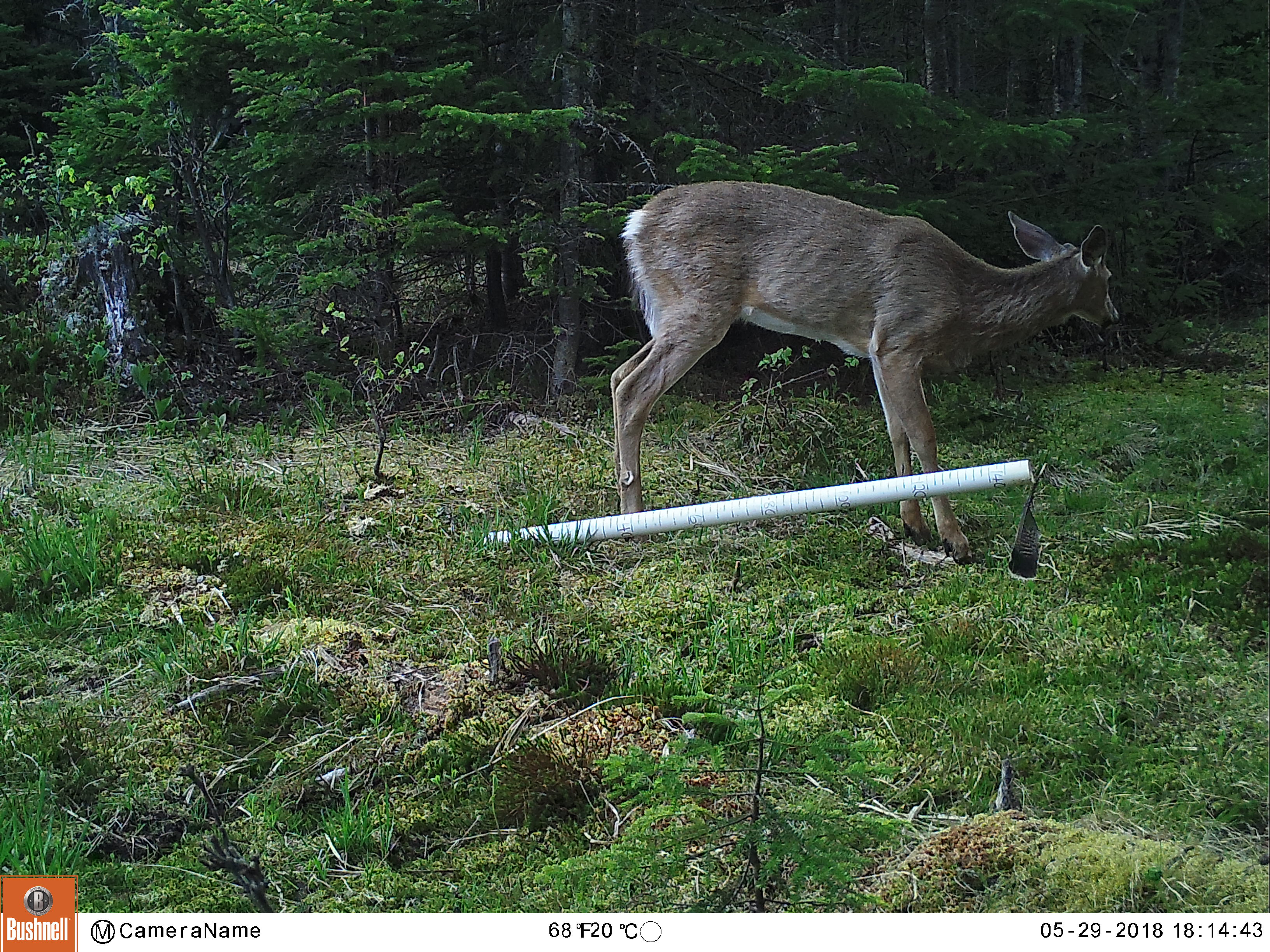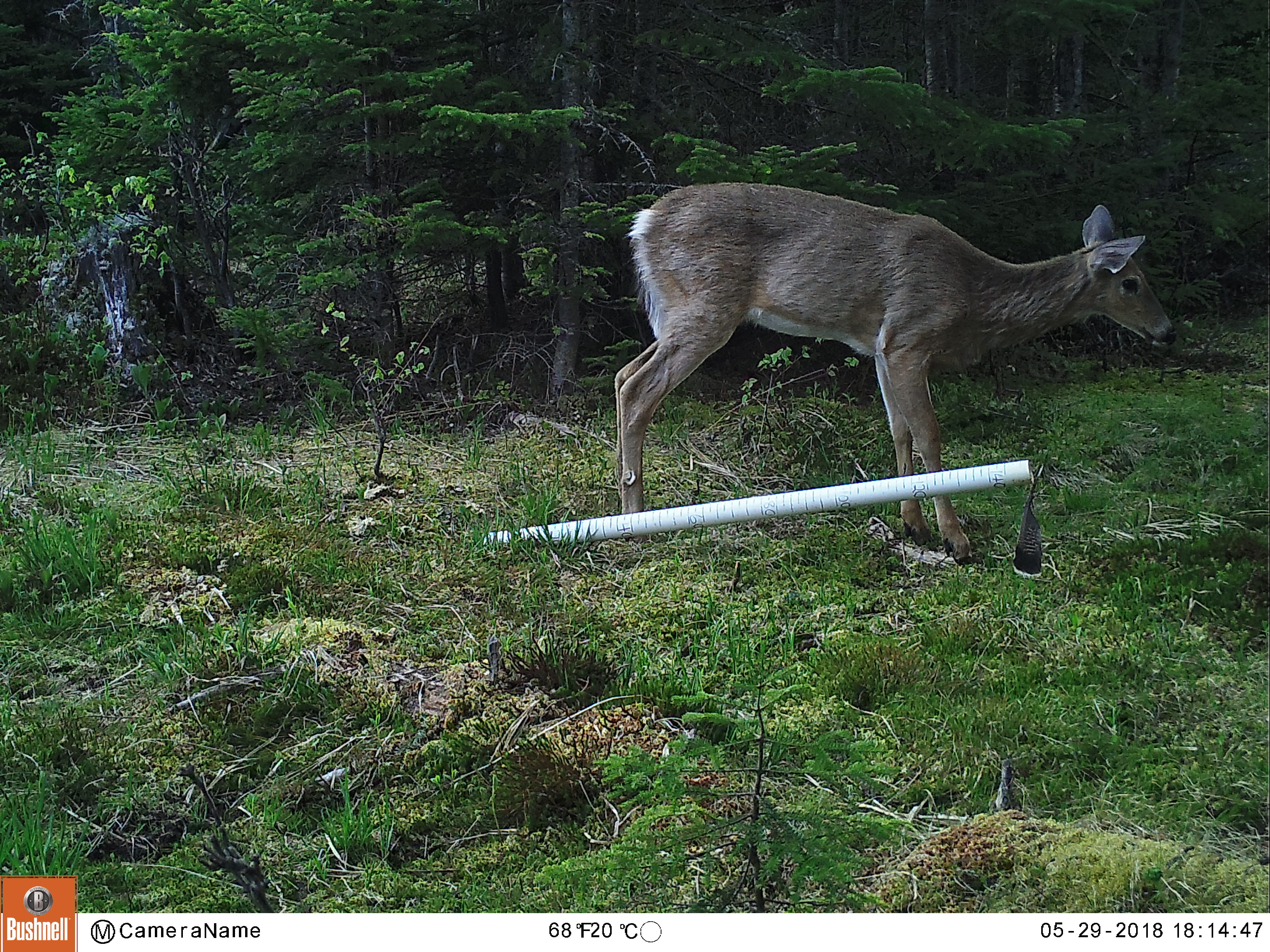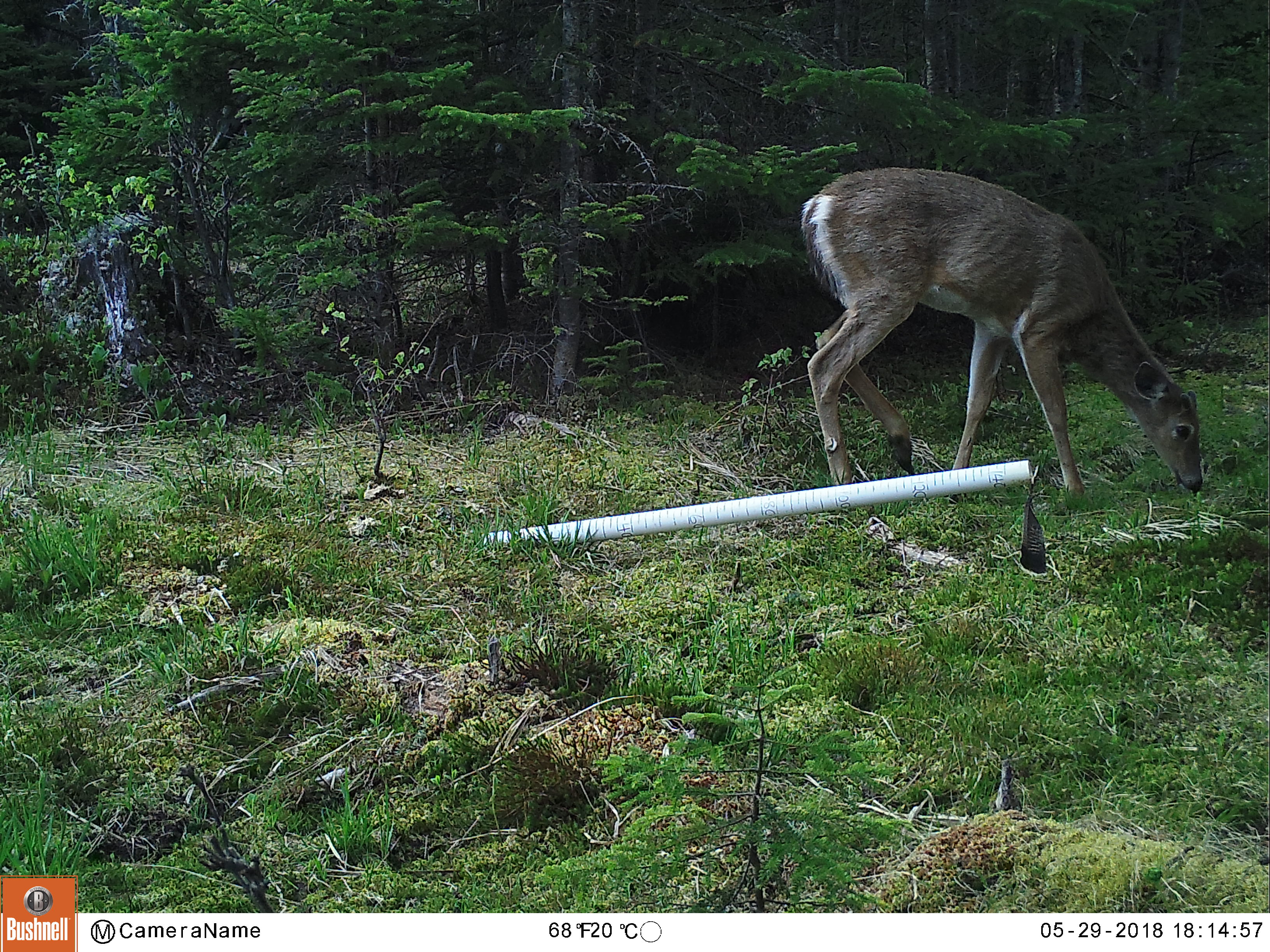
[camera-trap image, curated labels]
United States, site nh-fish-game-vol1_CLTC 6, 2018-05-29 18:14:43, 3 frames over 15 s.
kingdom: Animalia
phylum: Chordata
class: Mammalia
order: Artiodactyla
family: Cervidae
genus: Odocoileus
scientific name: Odocoileus virginianus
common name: white-tailed deer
White-tailed deer (Odocoileus virginianus).